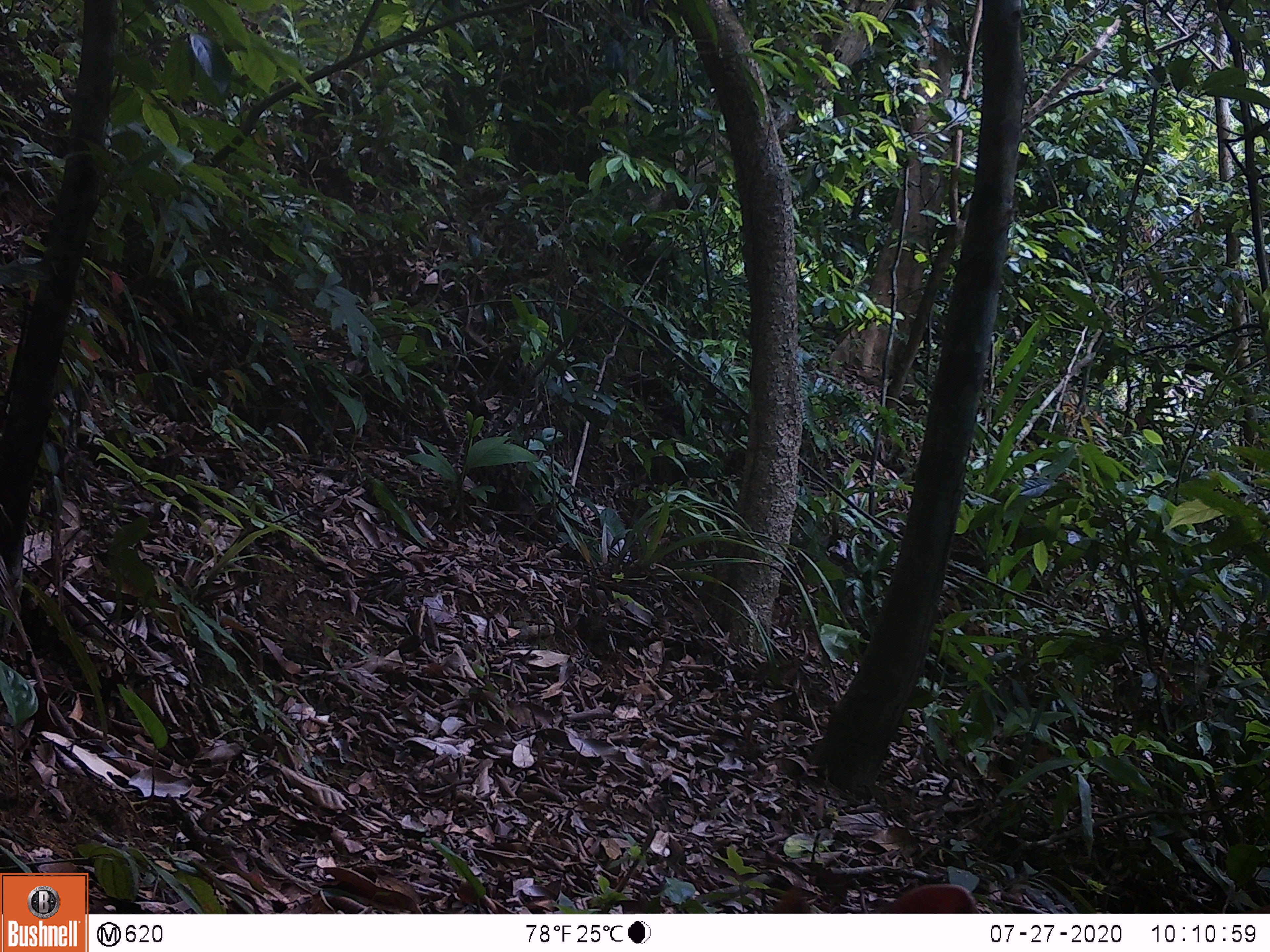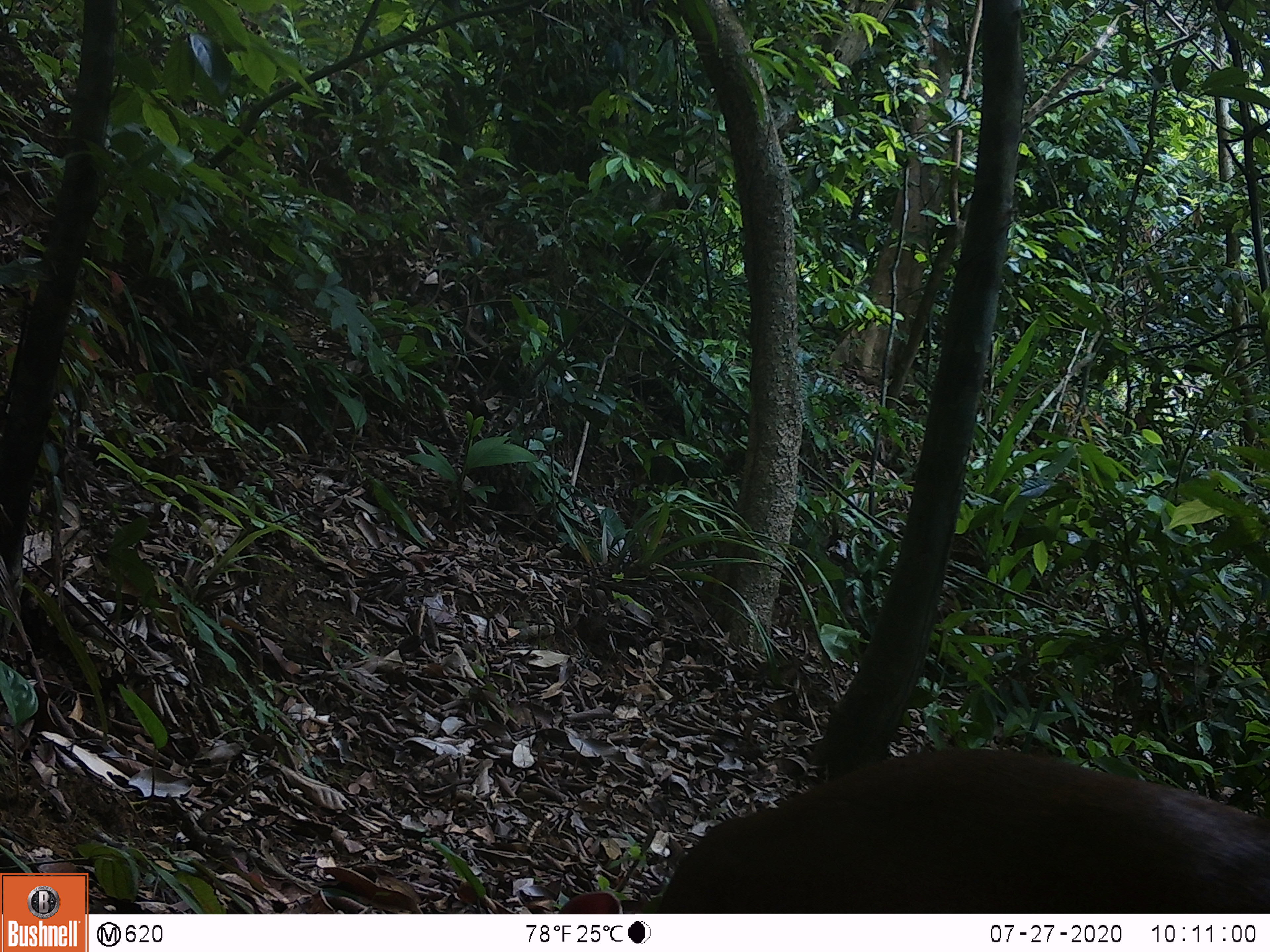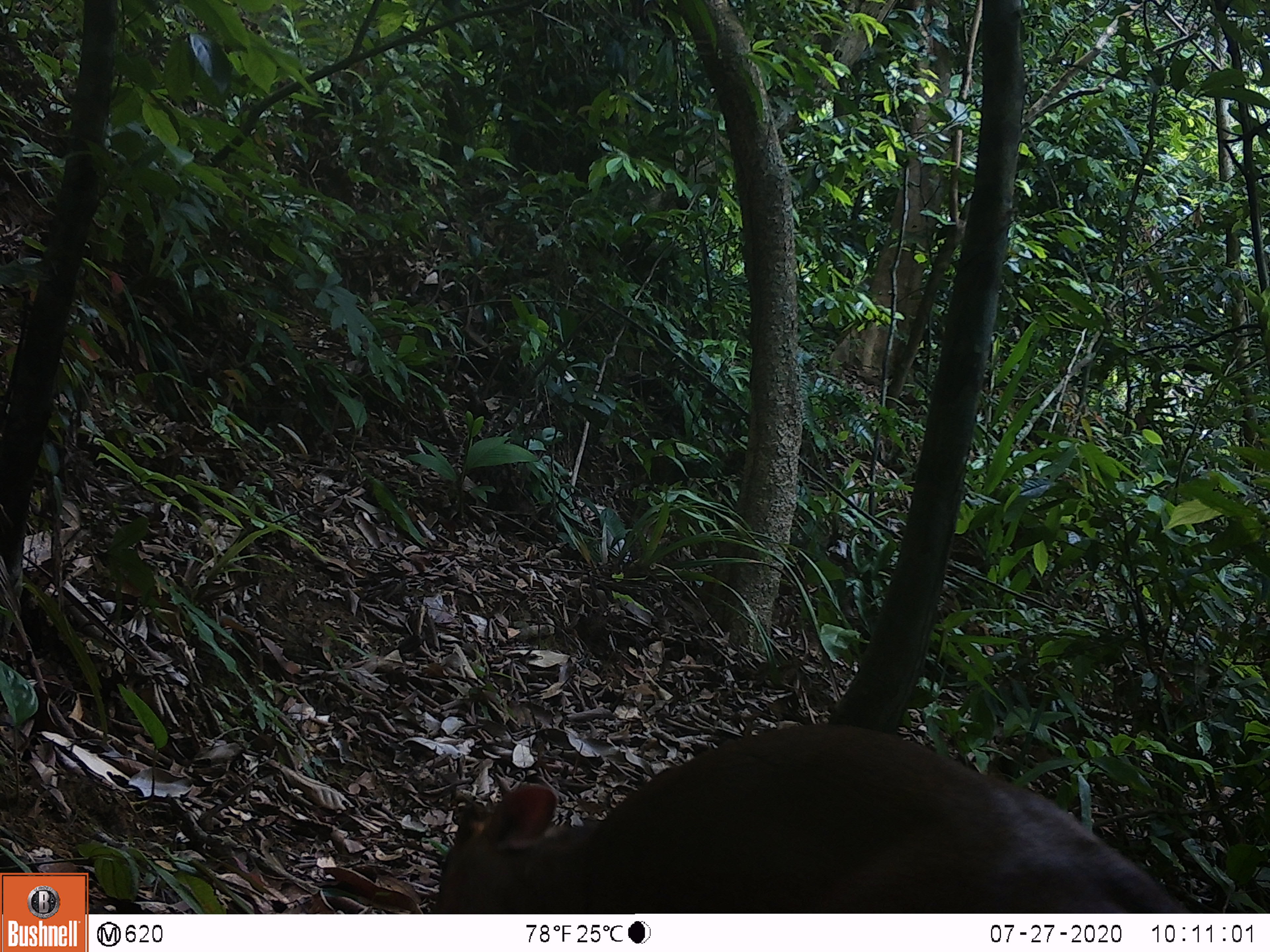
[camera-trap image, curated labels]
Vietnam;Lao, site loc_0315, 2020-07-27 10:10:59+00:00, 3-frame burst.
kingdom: Animalia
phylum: Chordata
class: Mammalia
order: Artiodactyla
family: Cervidae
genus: Muntiacus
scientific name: Muntiacus rooseveltorum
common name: roosevelt's muntjac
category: roosevelts muntjac group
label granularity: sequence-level